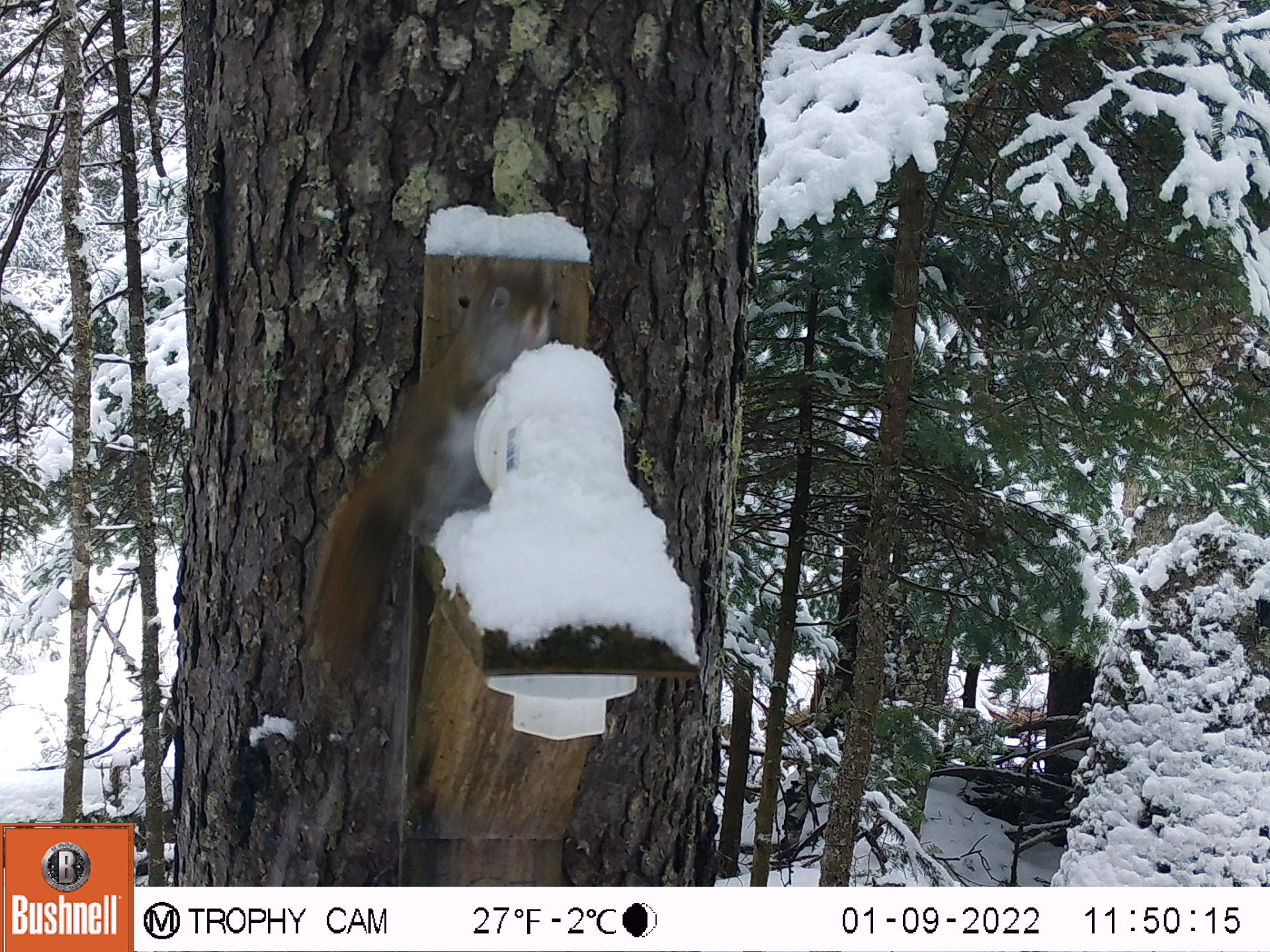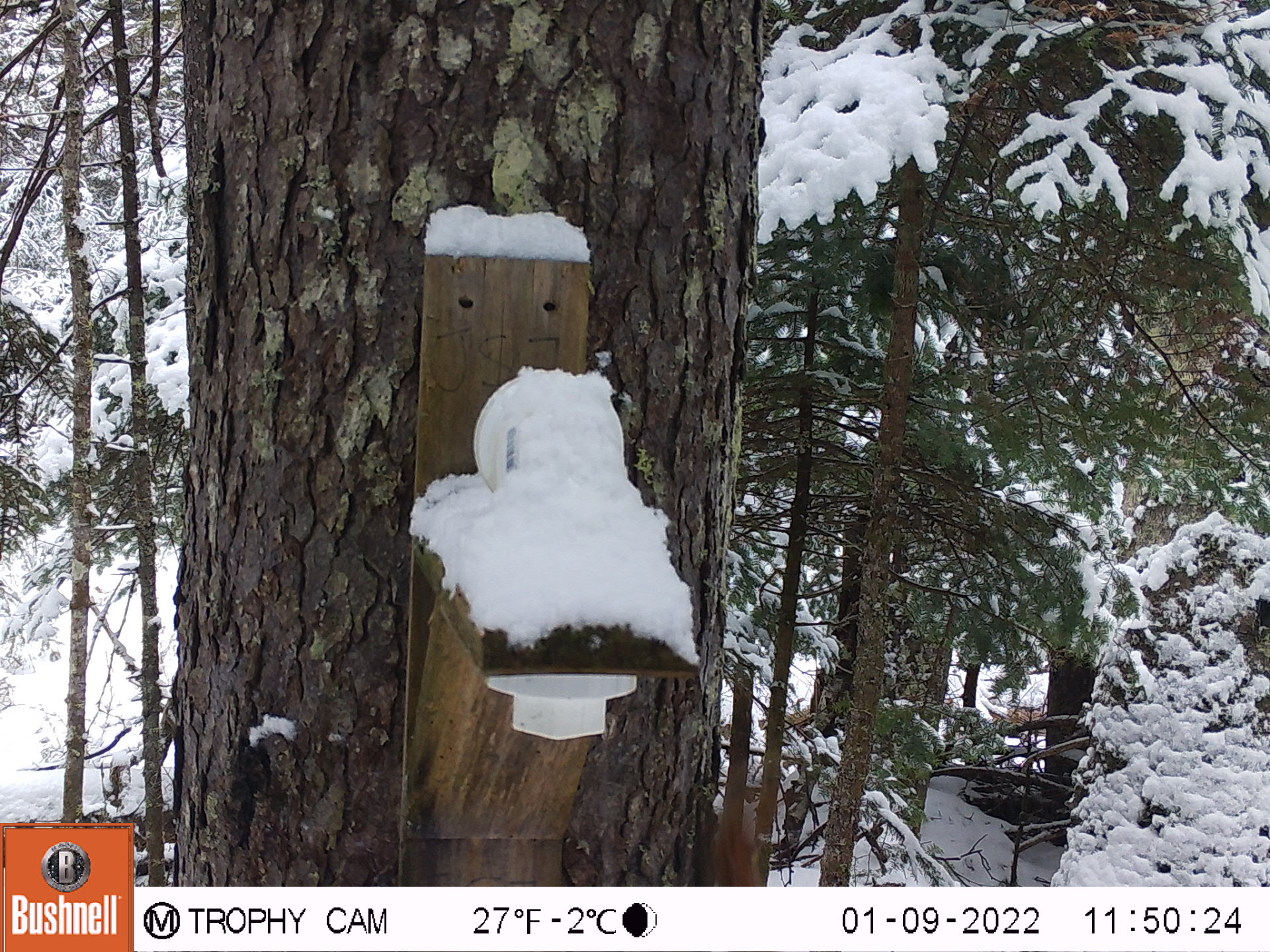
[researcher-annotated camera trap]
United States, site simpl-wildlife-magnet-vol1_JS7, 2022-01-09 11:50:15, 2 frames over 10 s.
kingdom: Animalia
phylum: Chordata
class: Mammalia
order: Rodentia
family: Sciuridae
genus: Tamiasciurus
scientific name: Tamiasciurus hudsonicus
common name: red squirrel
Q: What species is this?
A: Red squirrel (Tamiasciurus hudsonicus).